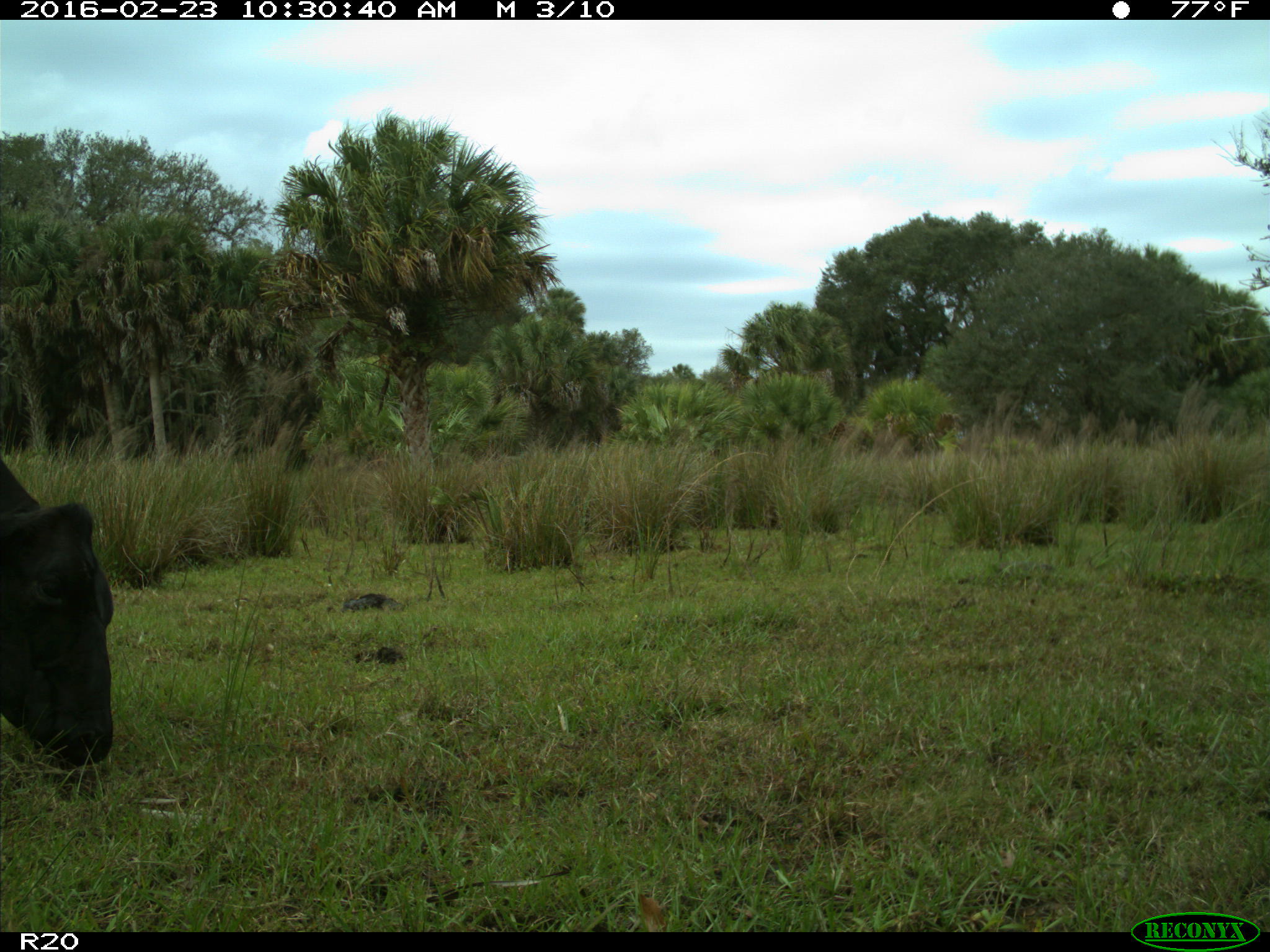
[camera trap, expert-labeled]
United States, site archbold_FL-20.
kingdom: Animalia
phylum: Chordata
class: Mammalia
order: Artiodactyla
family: Bovidae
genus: Bos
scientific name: Bos taurus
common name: domestic cow